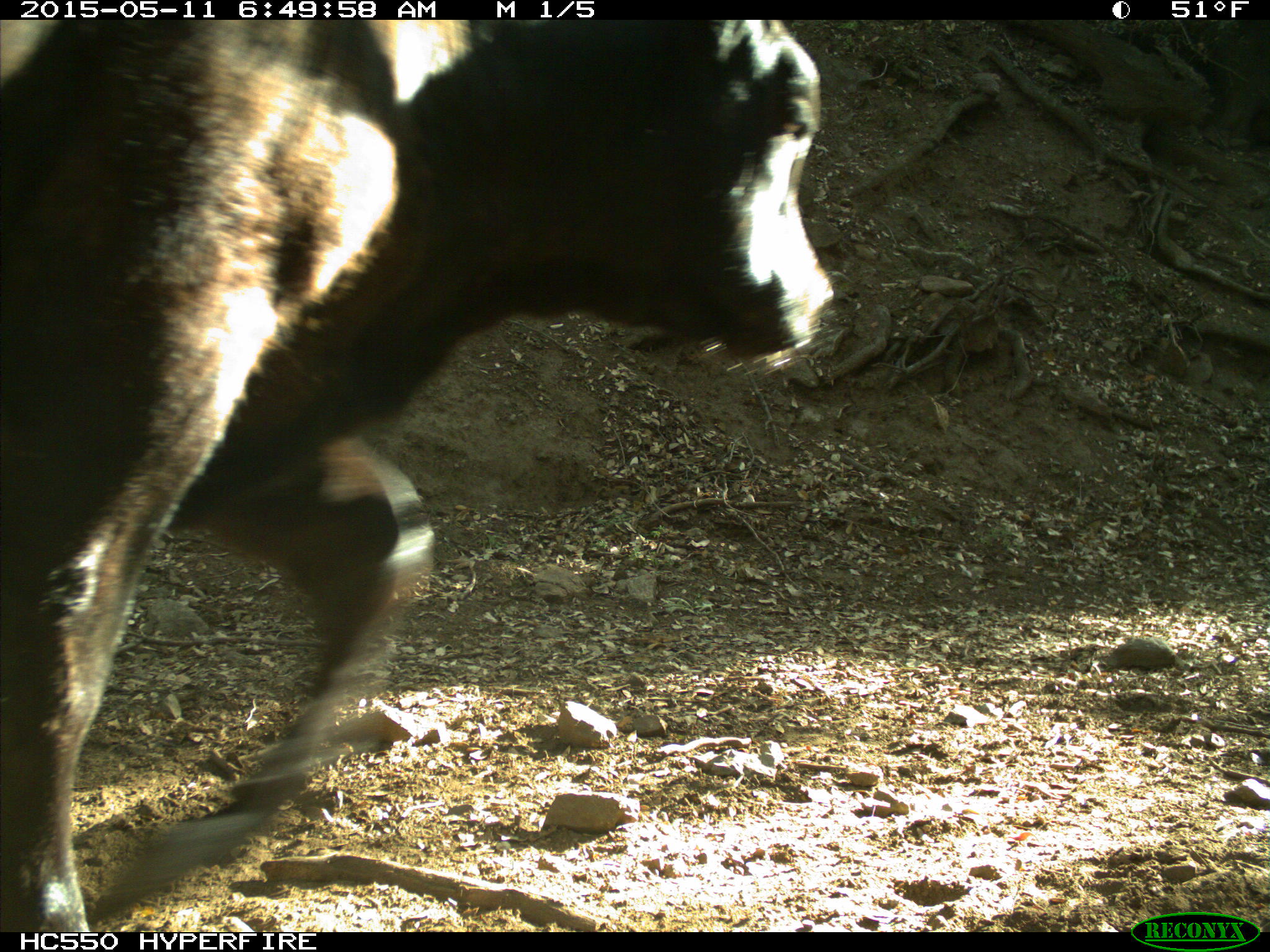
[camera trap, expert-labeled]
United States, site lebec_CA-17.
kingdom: Animalia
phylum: Chordata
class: Mammalia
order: Artiodactyla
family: Bovidae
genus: Bos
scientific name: Bos taurus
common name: domestic cow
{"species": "Bos taurus (domestic cow)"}